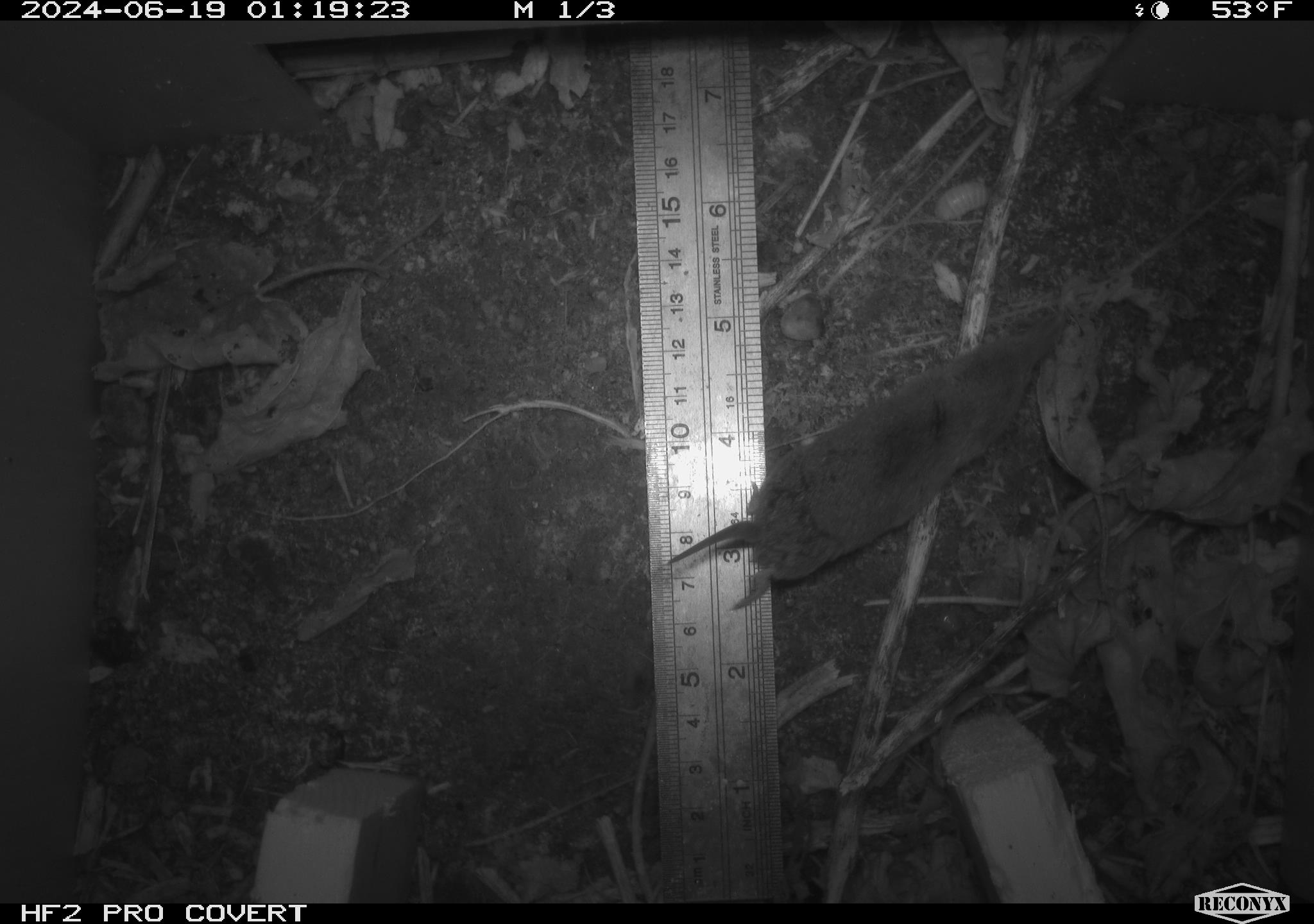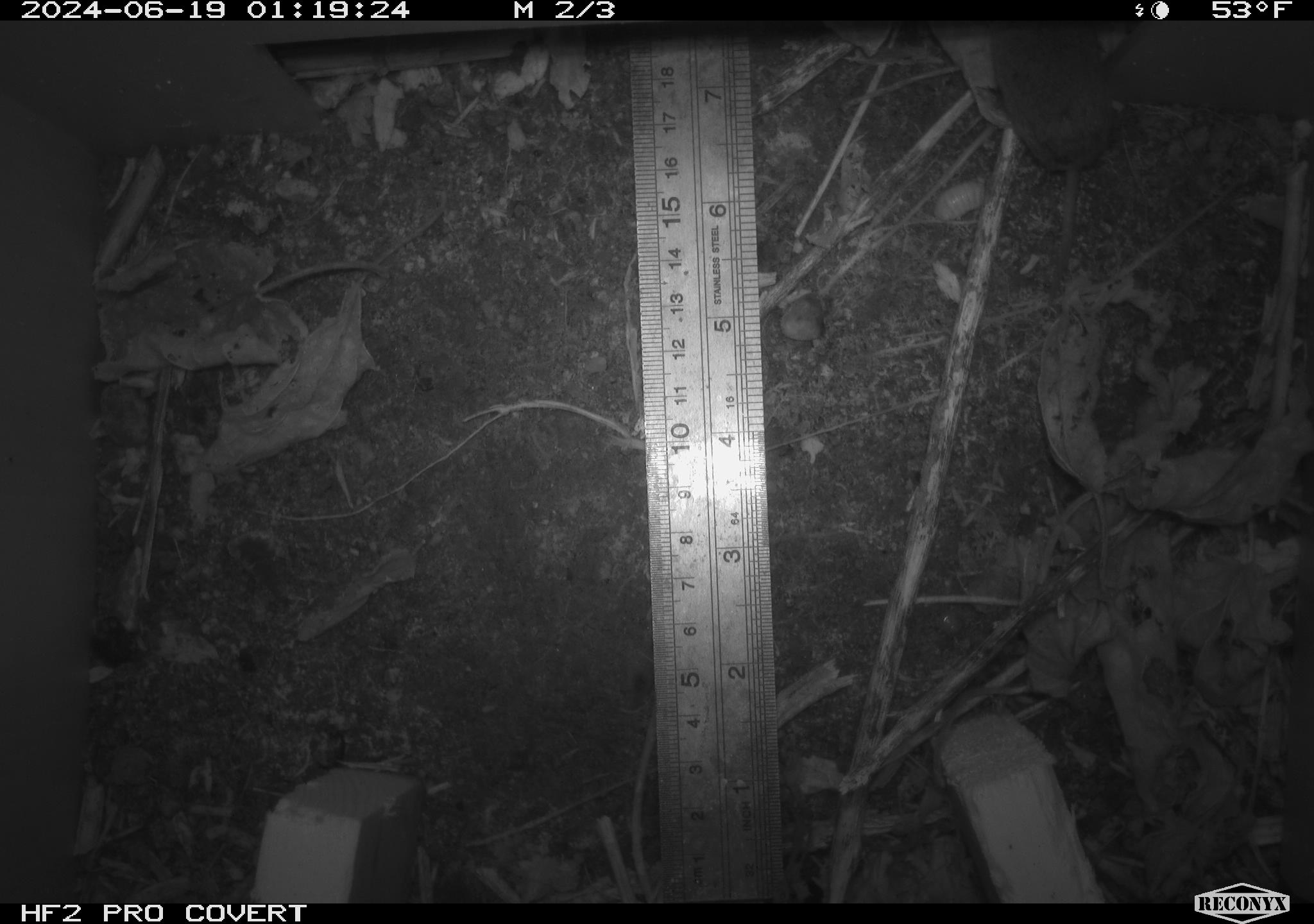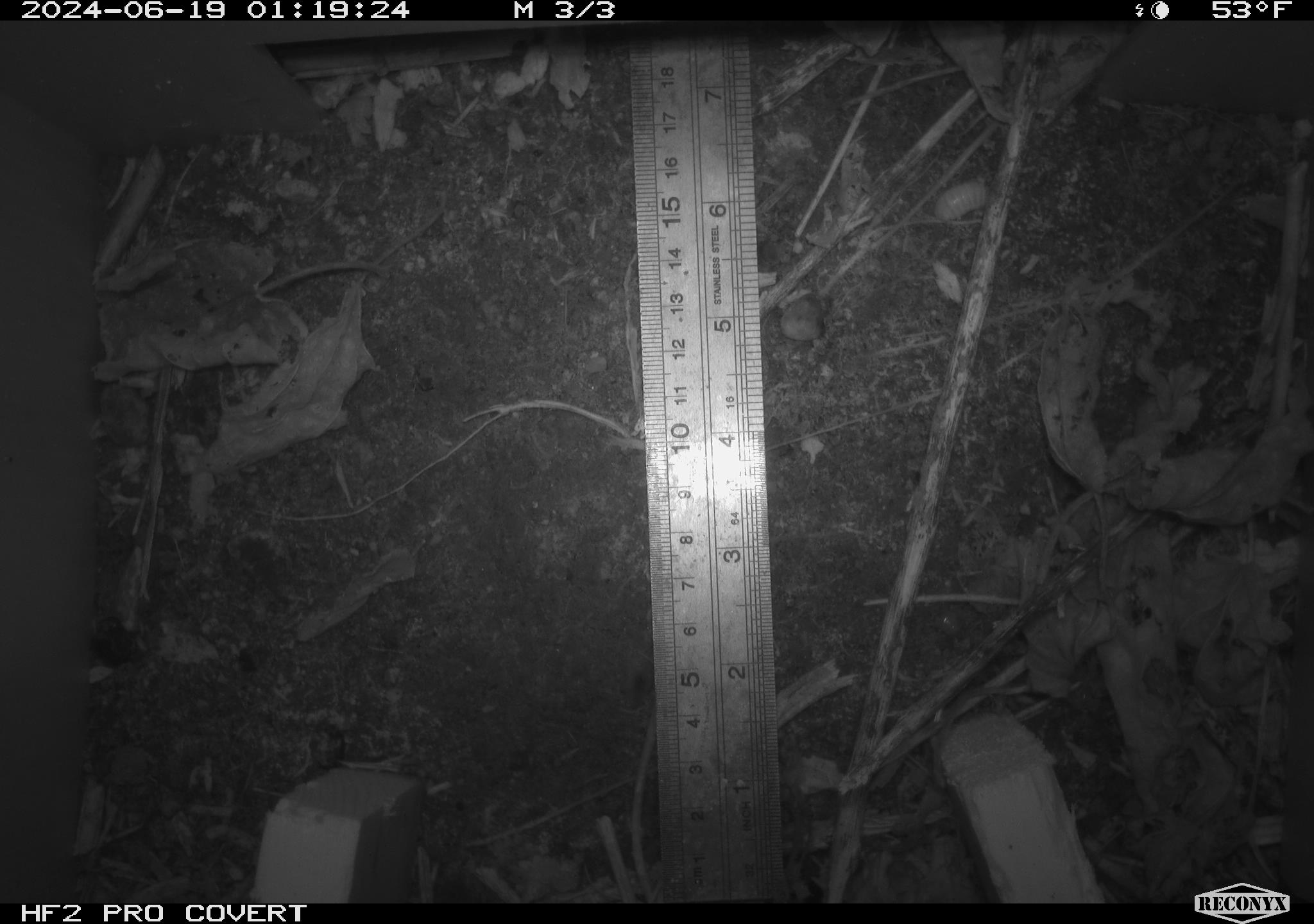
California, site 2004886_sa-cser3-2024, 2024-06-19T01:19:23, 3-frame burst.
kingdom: Animalia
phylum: Chordata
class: Mammalia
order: Eulipotyphla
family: Soricidae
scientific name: Soricidae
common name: shrews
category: soricidae family